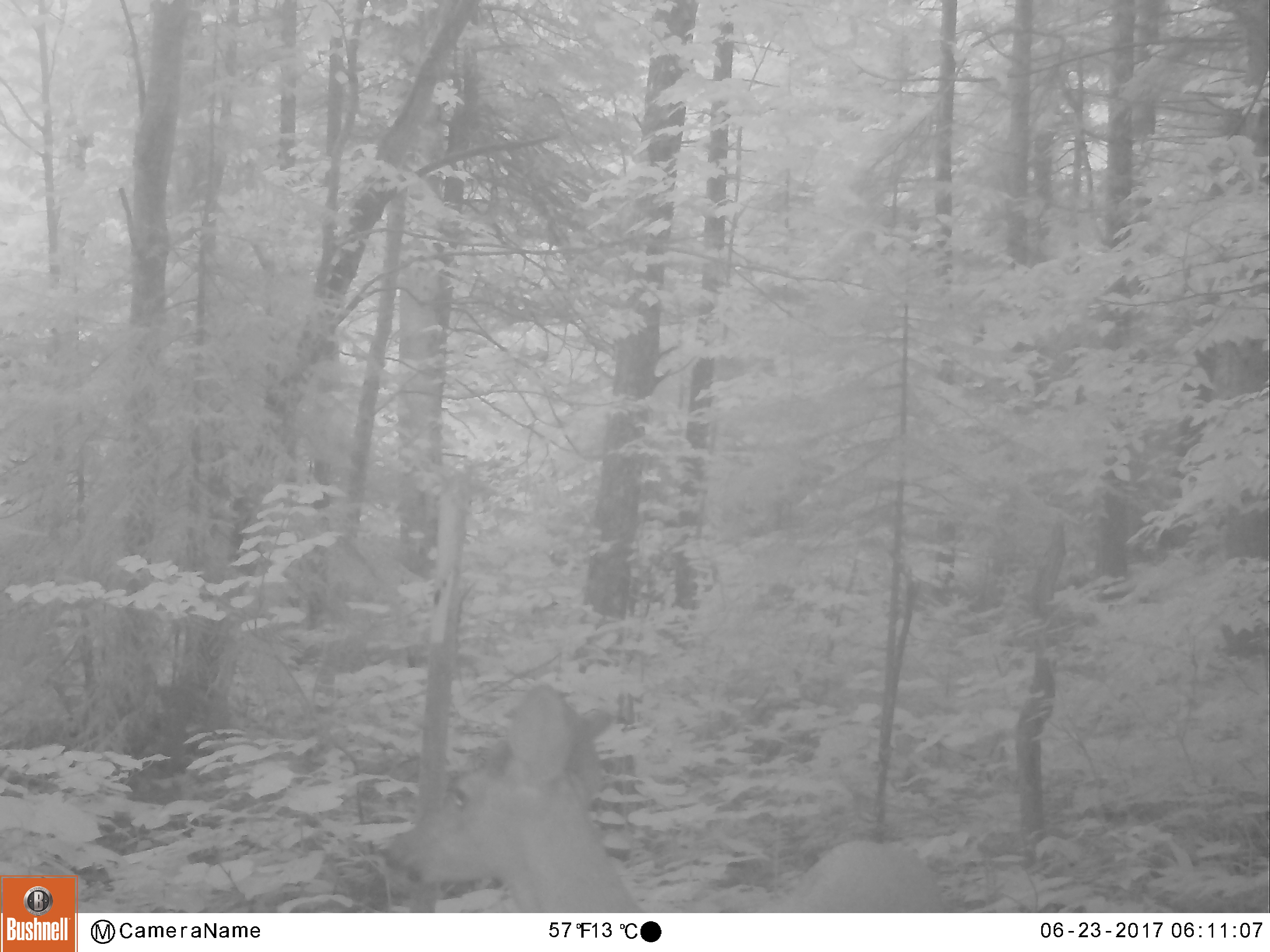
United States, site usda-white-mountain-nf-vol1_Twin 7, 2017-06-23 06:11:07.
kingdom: Animalia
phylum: Chordata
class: Mammalia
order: Artiodactyla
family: Cervidae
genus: Odocoileus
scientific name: Odocoileus virginianus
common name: white-tailed deer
White-tailed deer (Odocoileus virginianus).